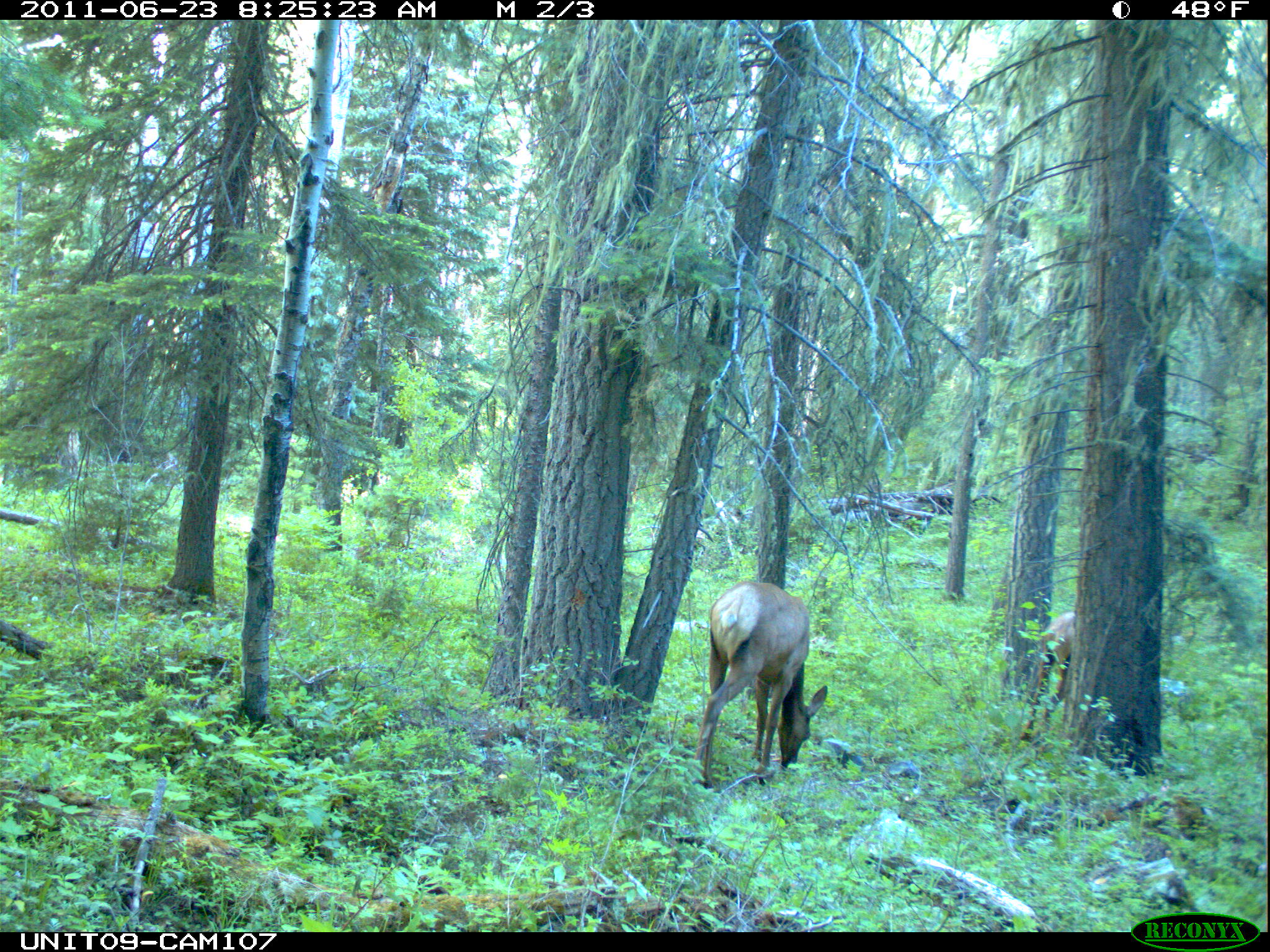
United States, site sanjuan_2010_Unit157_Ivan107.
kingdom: Animalia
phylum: Chordata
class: Mammalia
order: Artiodactyla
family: Cervidae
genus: Cervus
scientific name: Cervus elaphus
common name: red deer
Cervus elaphus (red deer).